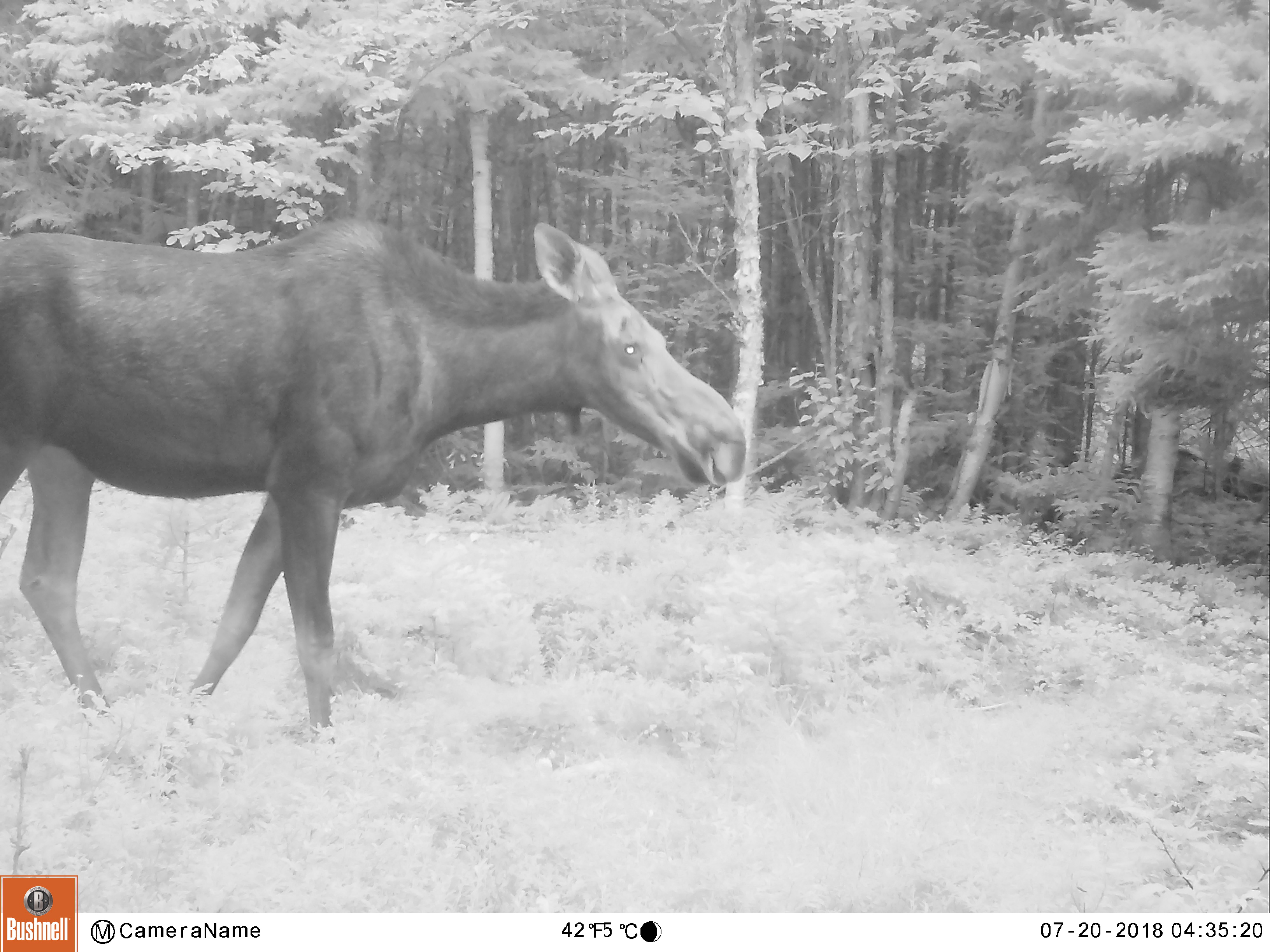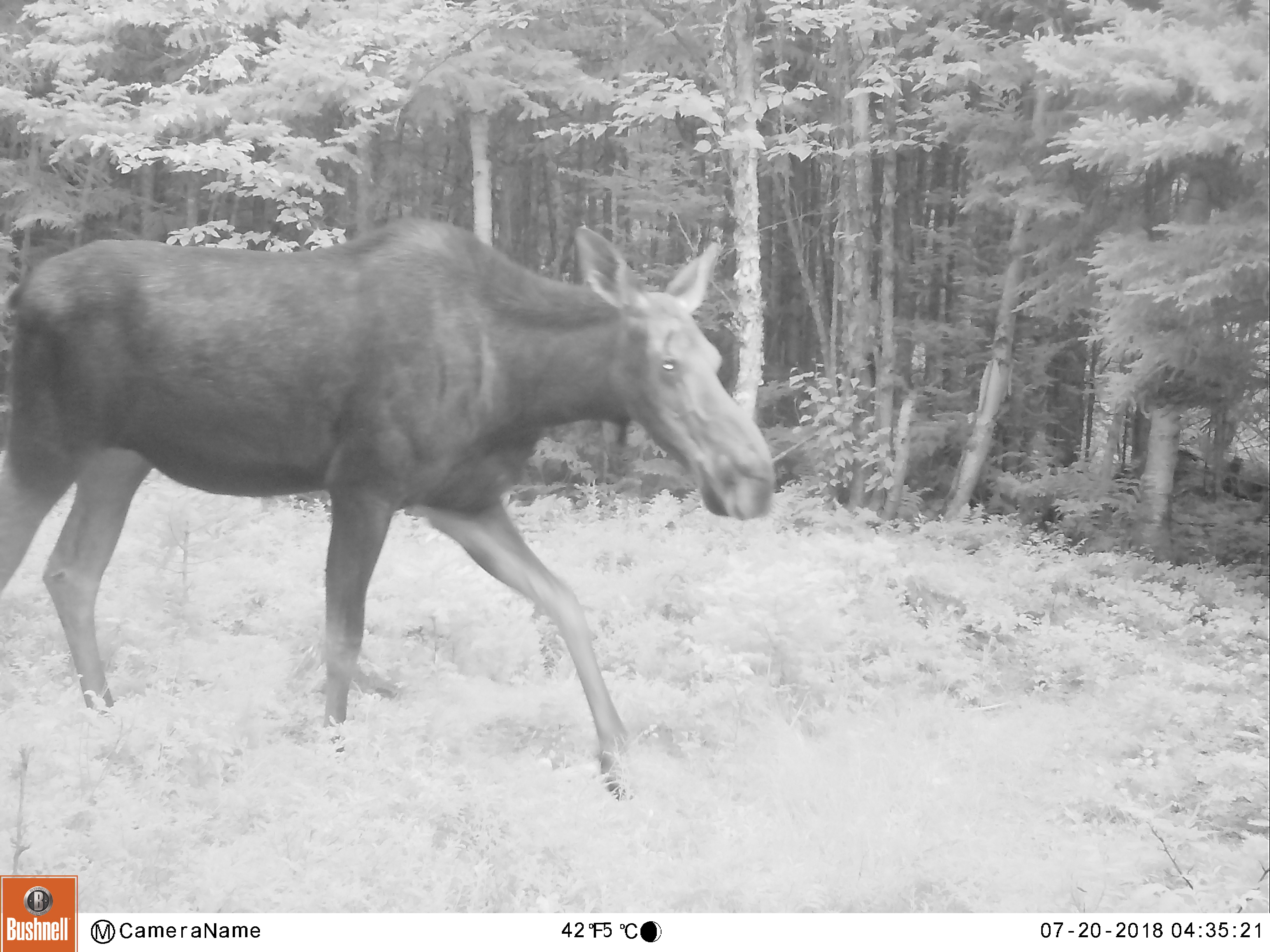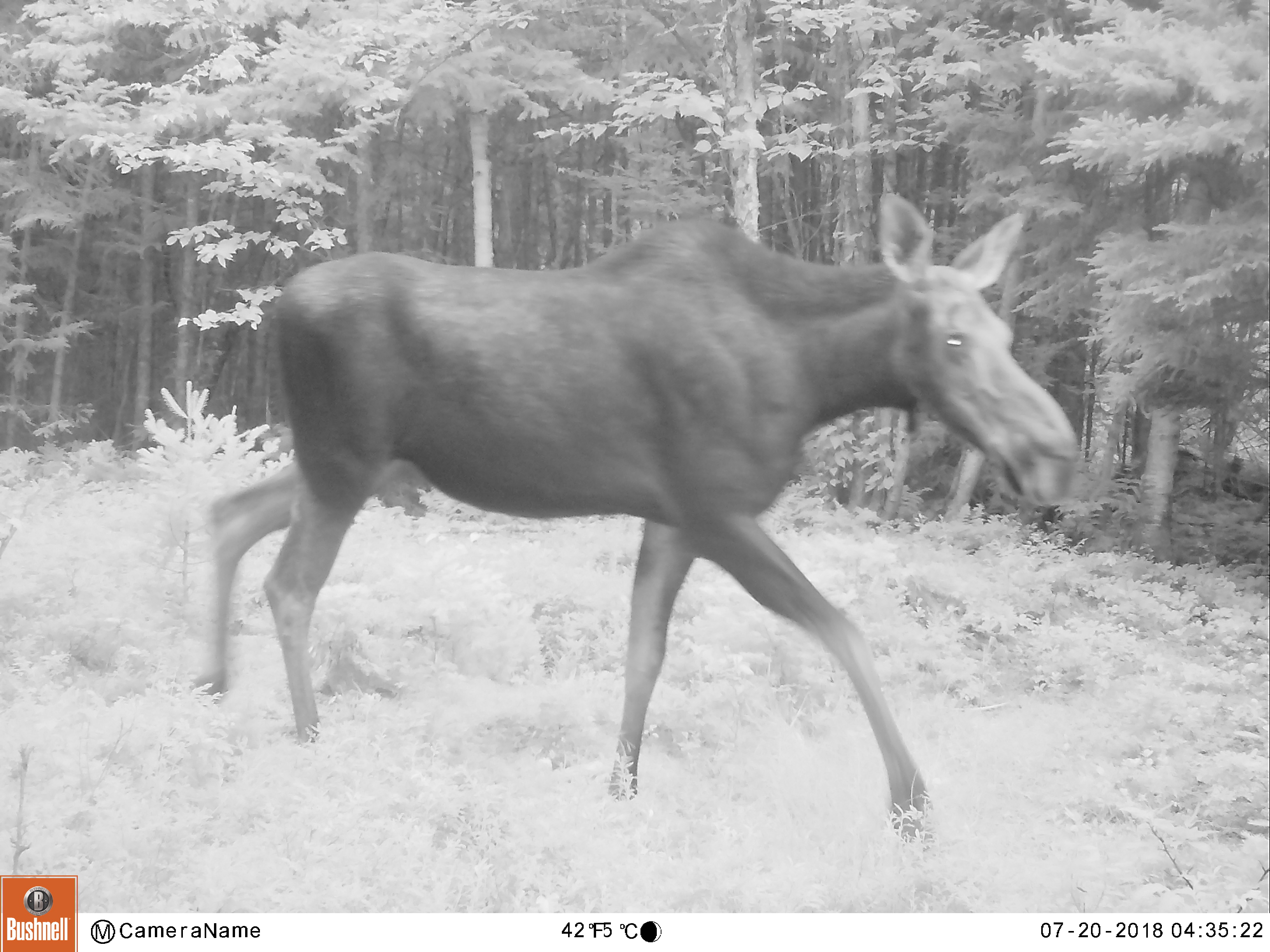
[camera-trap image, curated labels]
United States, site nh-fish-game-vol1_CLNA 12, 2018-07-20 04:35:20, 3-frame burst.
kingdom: Animalia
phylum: Chordata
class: Mammalia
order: Artiodactyla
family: Cervidae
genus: Alces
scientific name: Alces alces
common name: moose